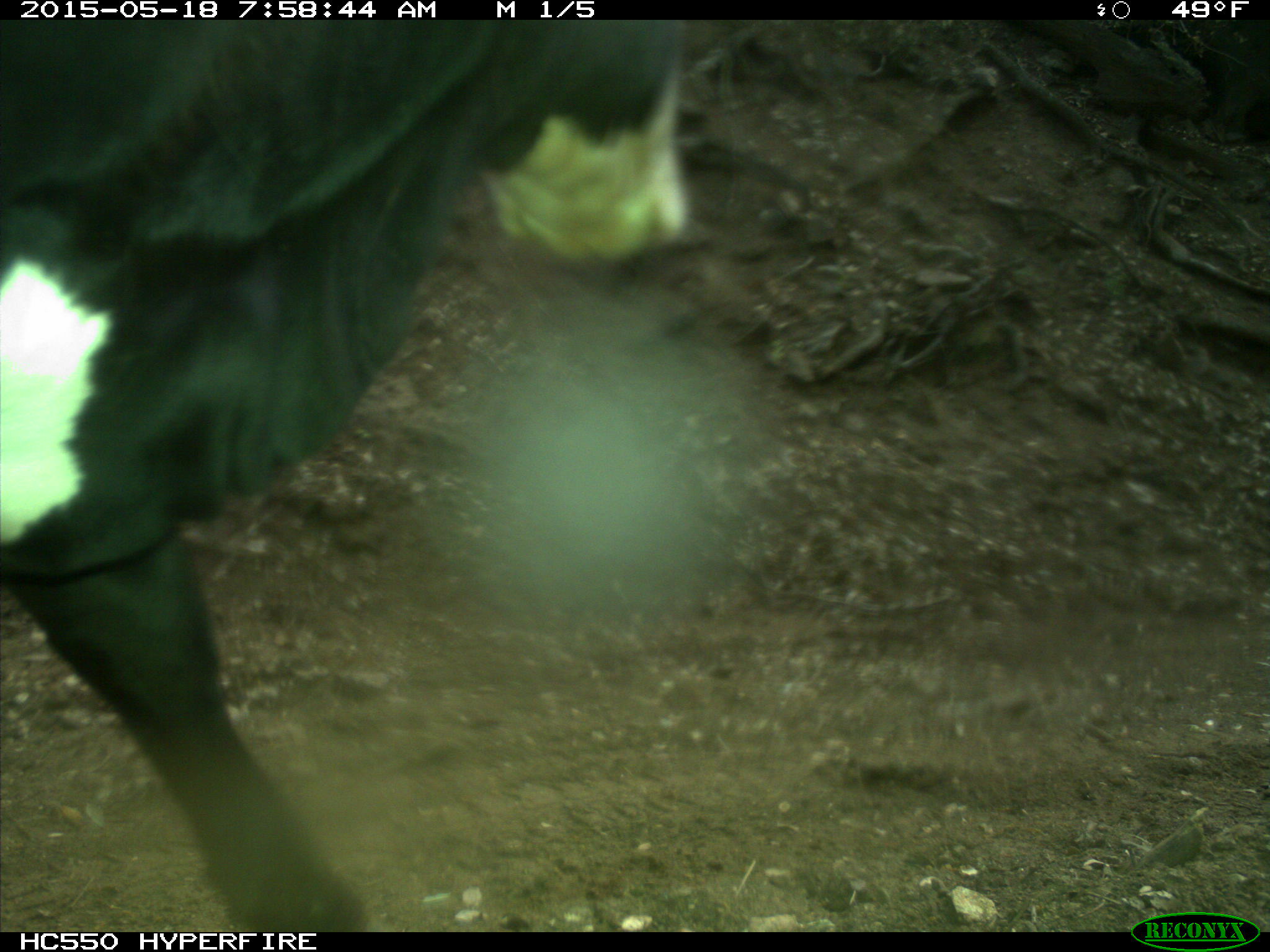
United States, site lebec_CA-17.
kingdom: Animalia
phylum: Chordata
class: Mammalia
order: Artiodactyla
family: Bovidae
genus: Bos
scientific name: Bos taurus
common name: domestic cow